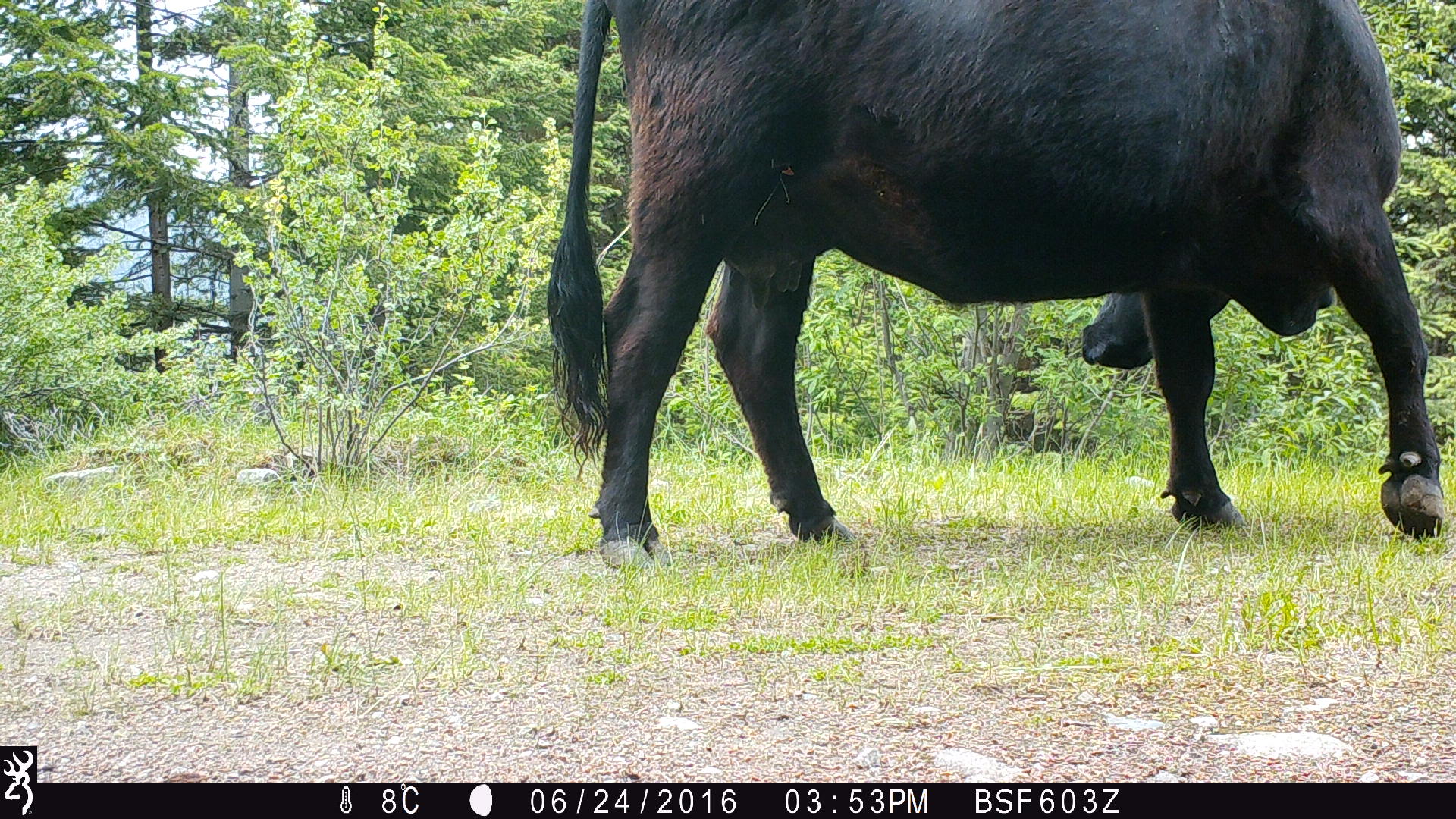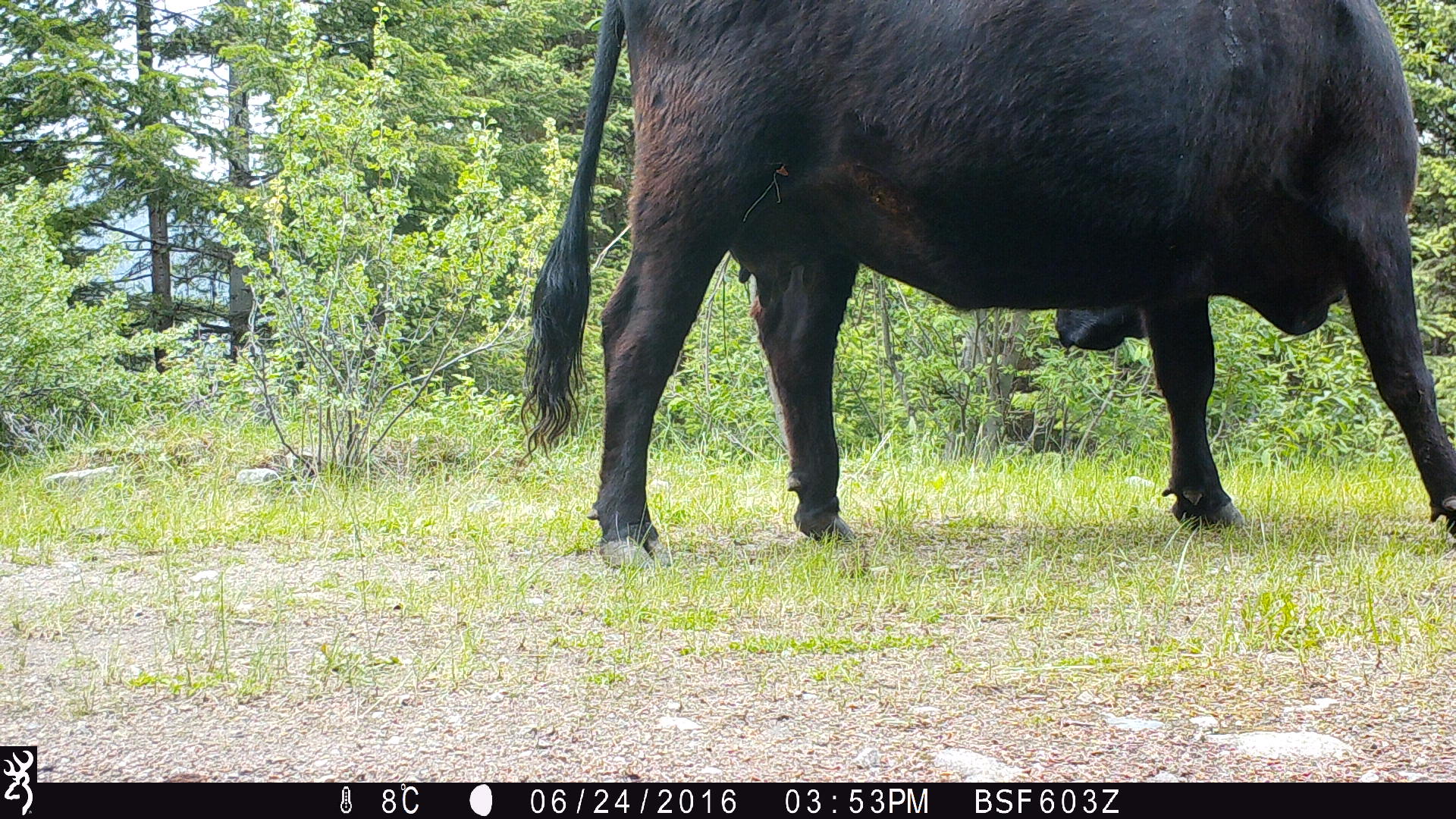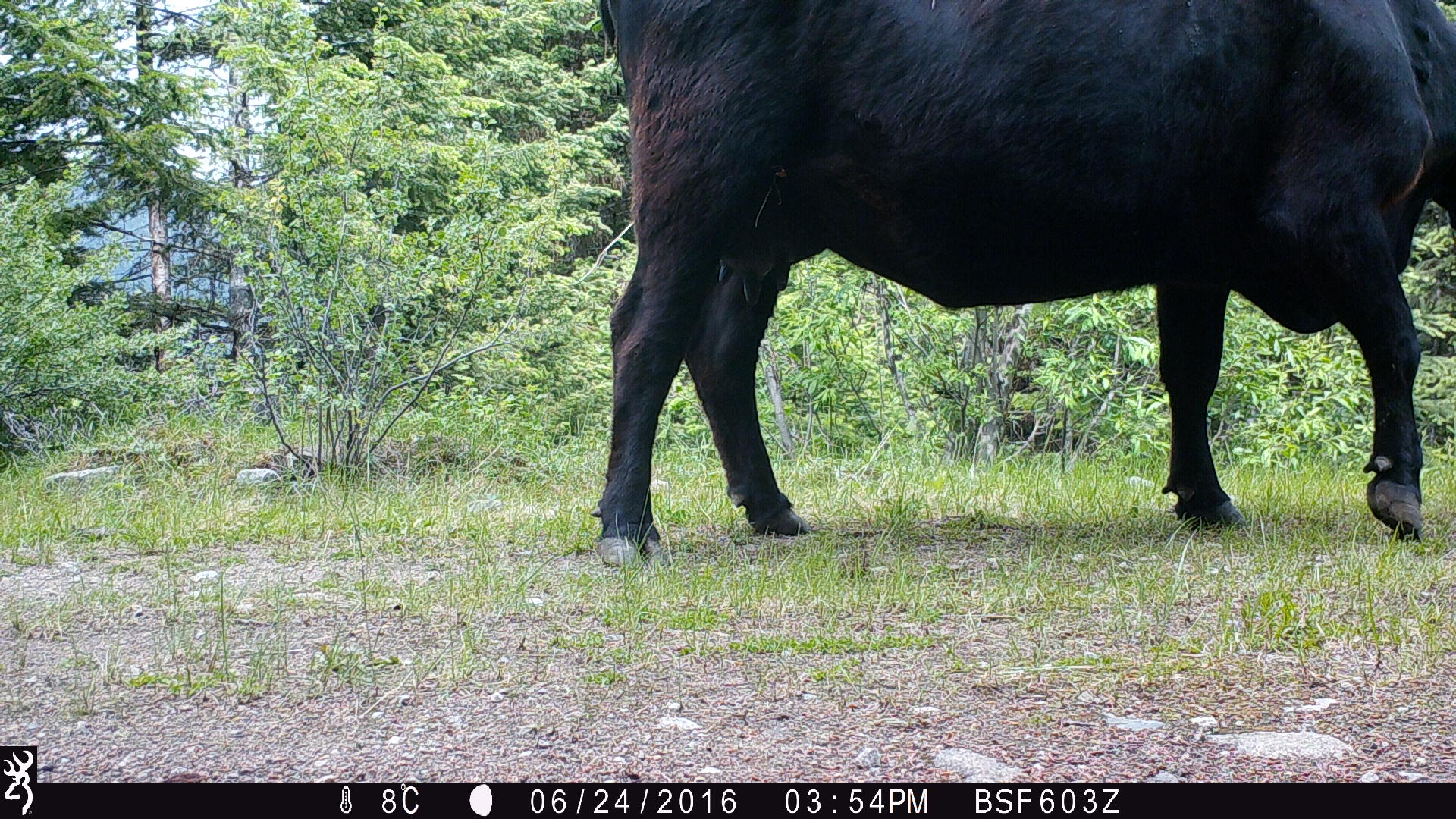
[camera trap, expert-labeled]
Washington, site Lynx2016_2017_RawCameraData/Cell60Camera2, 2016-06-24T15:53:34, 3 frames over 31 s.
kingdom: Animalia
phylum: Chordata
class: Mammalia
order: Artiodactyla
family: Bovidae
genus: Bos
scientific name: Bos taurus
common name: domestic cattle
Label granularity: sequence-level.